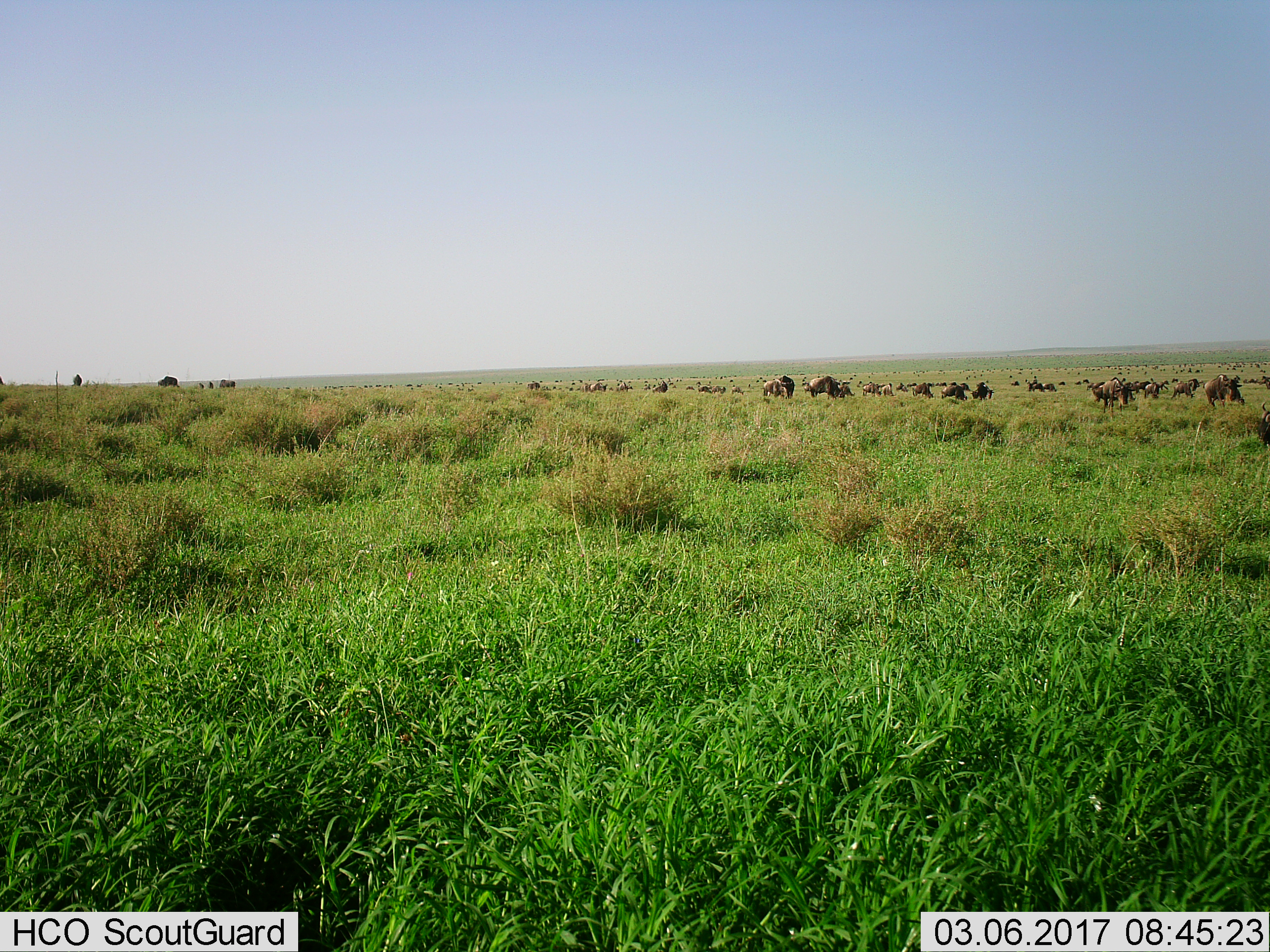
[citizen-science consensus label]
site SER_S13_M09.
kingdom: Animalia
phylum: Chordata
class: Mammalia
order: Artiodactyla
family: Bovidae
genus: Connochaetes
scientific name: Connochaetes taurinus taurinus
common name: blue wildebeest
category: wildebeestblue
Wildebeestblue (blue wildebeest) (Connochaetes taurinus taurinus), count 51+. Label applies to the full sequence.